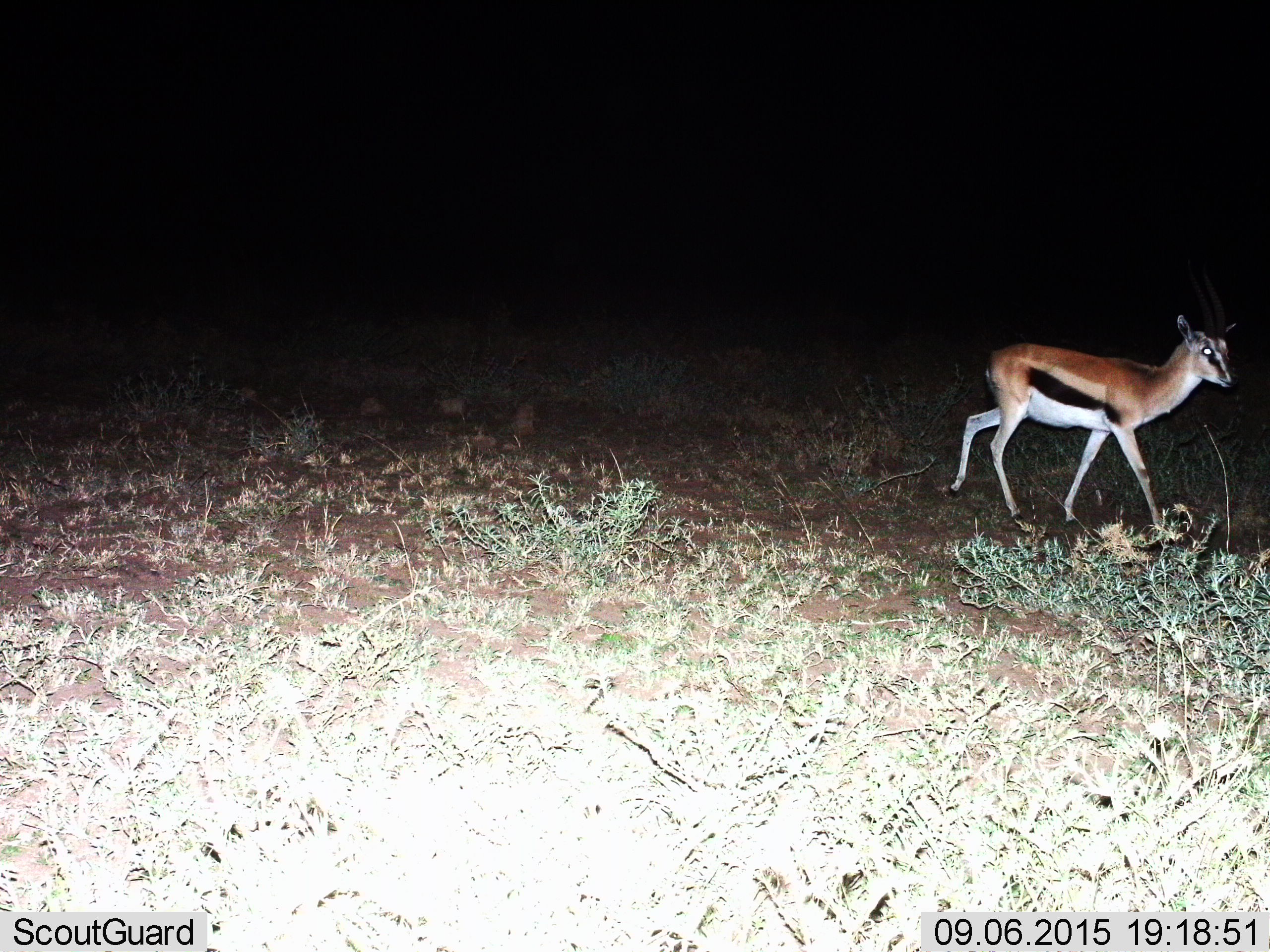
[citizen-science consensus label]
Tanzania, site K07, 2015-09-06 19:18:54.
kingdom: Animalia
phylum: Chordata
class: Mammalia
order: Artiodactyla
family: Bovidae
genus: Eudorcas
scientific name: Eudorcas thomsonii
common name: thomson's gazelle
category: gazellethomsons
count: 1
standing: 30%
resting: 10%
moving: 60%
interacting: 0%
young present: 0%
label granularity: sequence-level